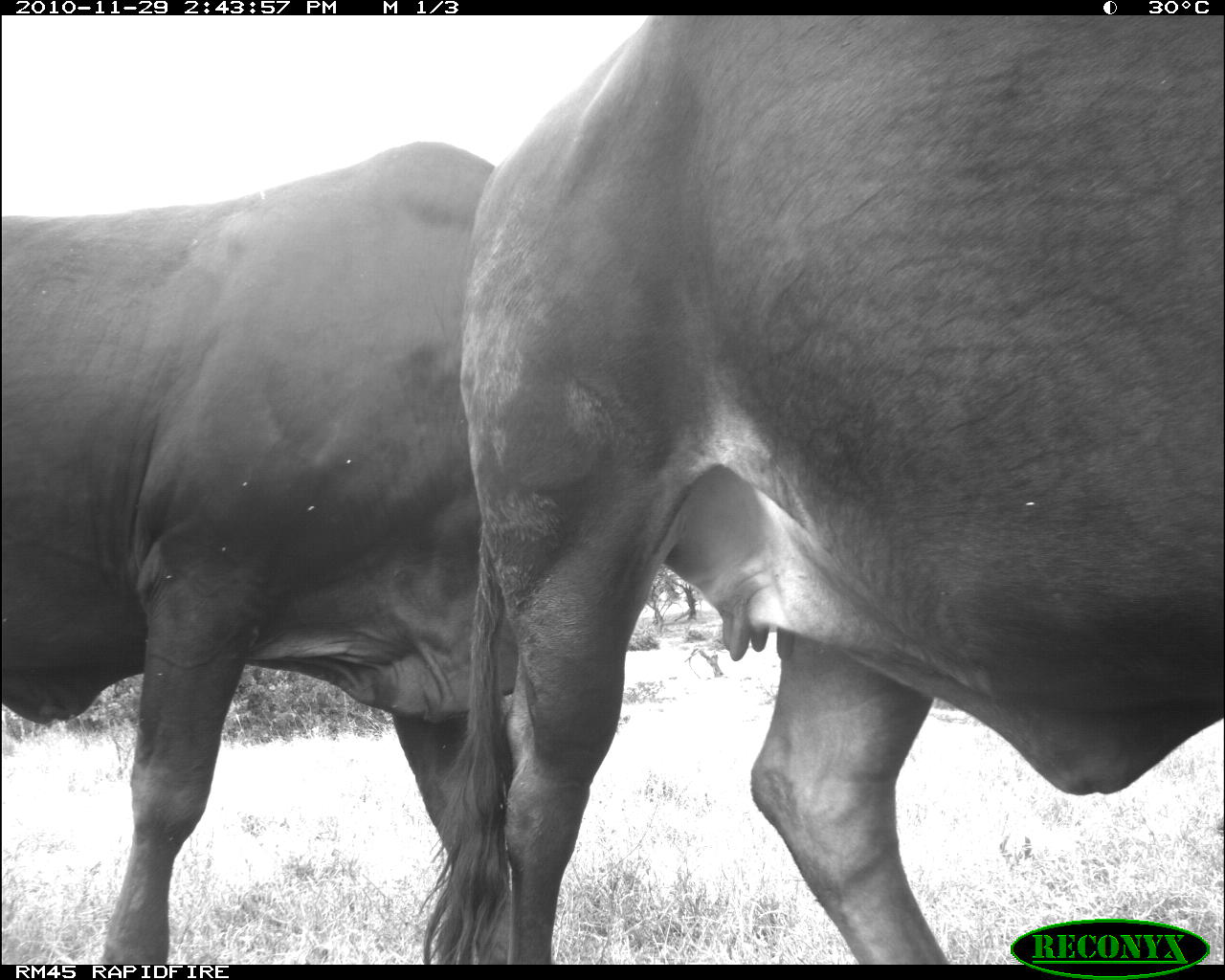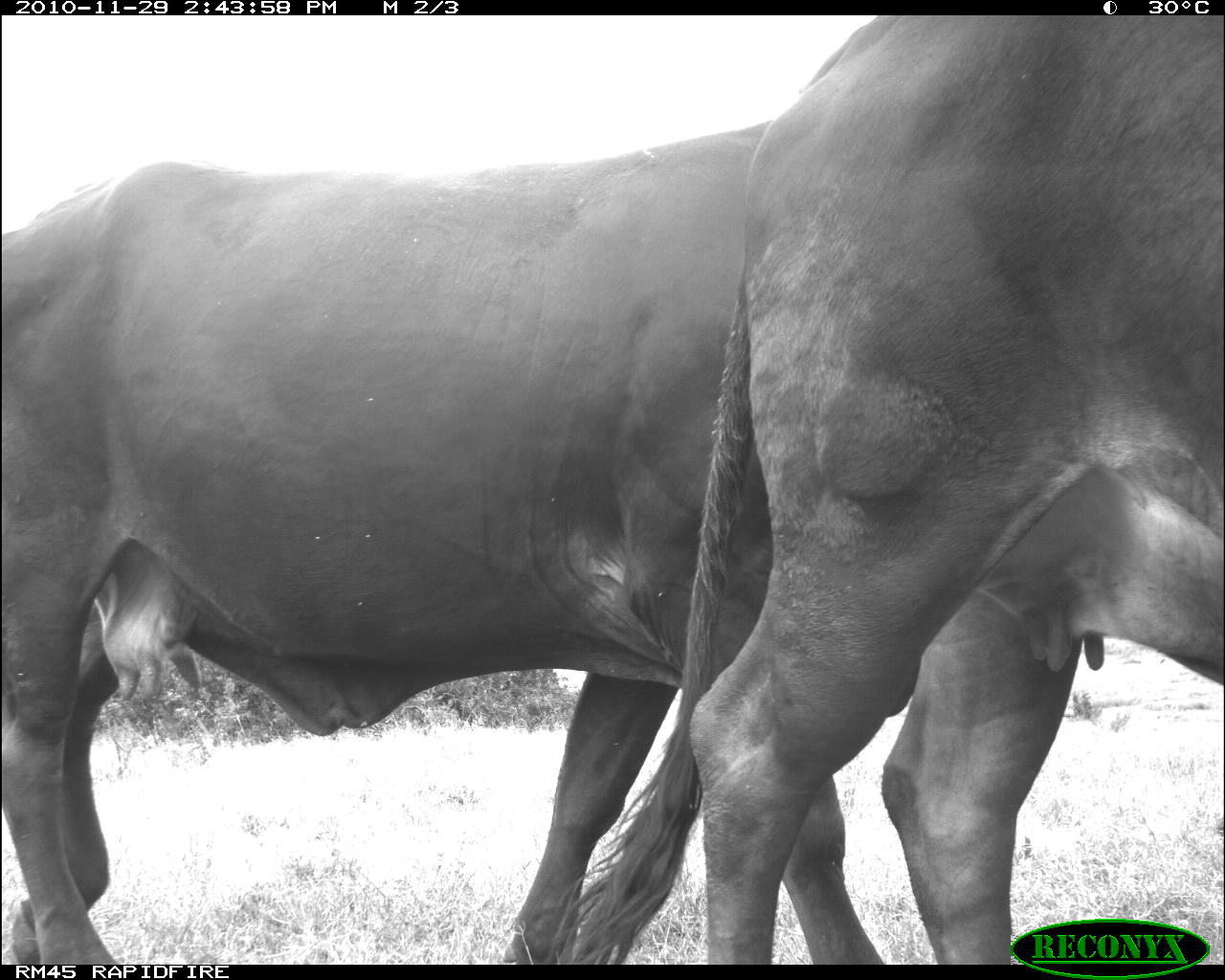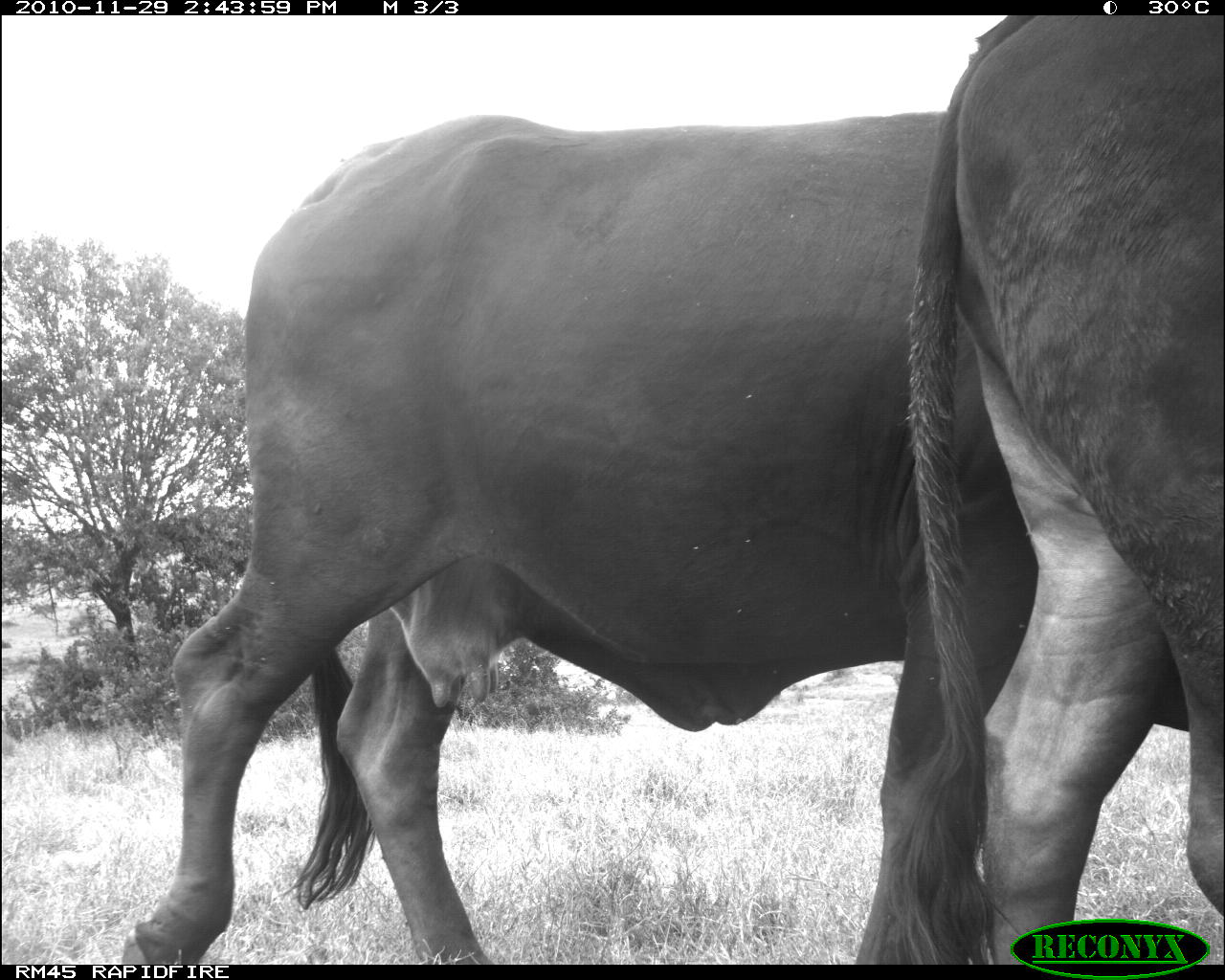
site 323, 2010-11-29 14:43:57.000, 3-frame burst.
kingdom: Animalia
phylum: Chordata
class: Mammalia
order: Artiodactyla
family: Bovidae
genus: Bos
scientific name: Bos taurus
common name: domestic cattle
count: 2